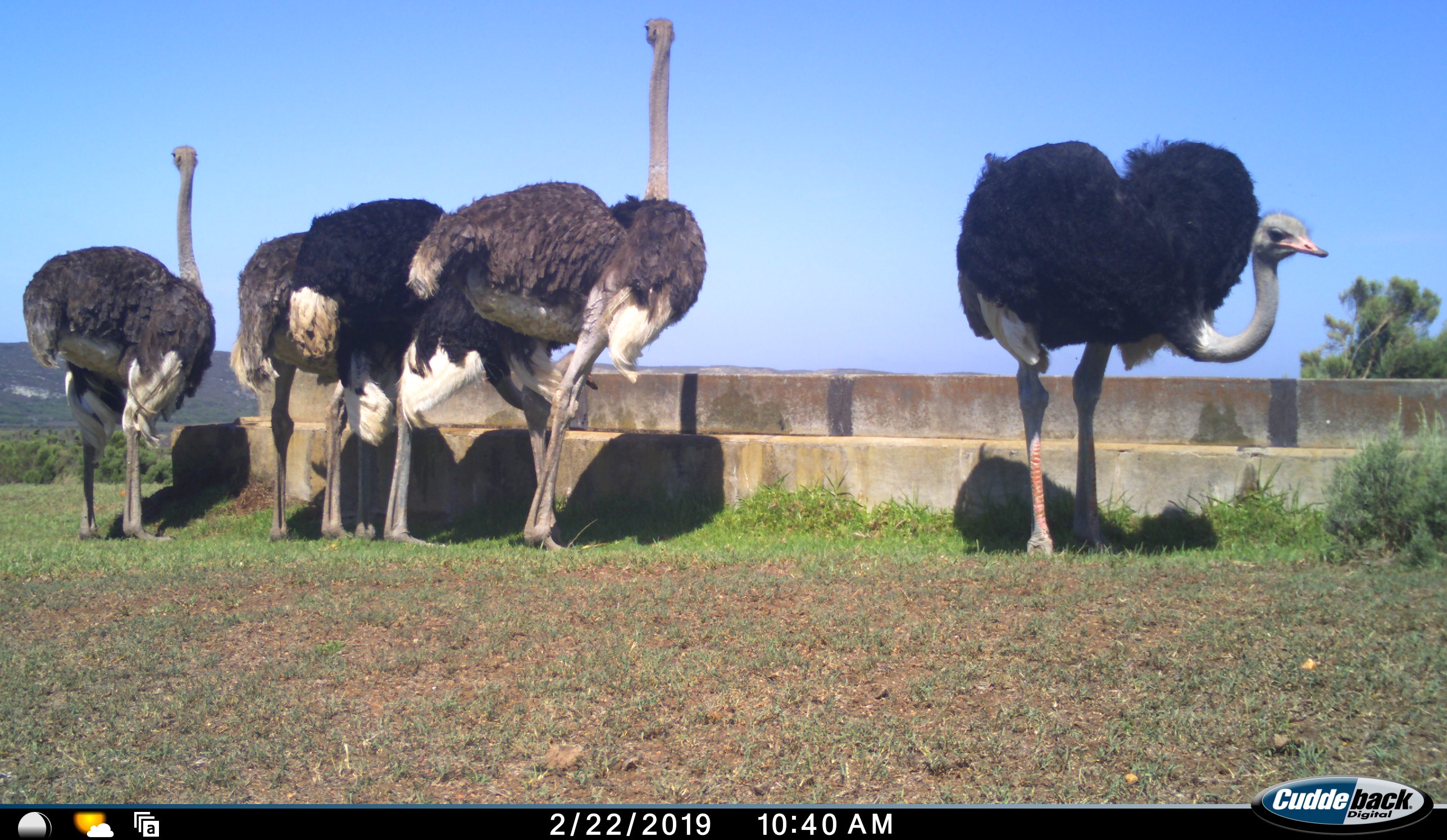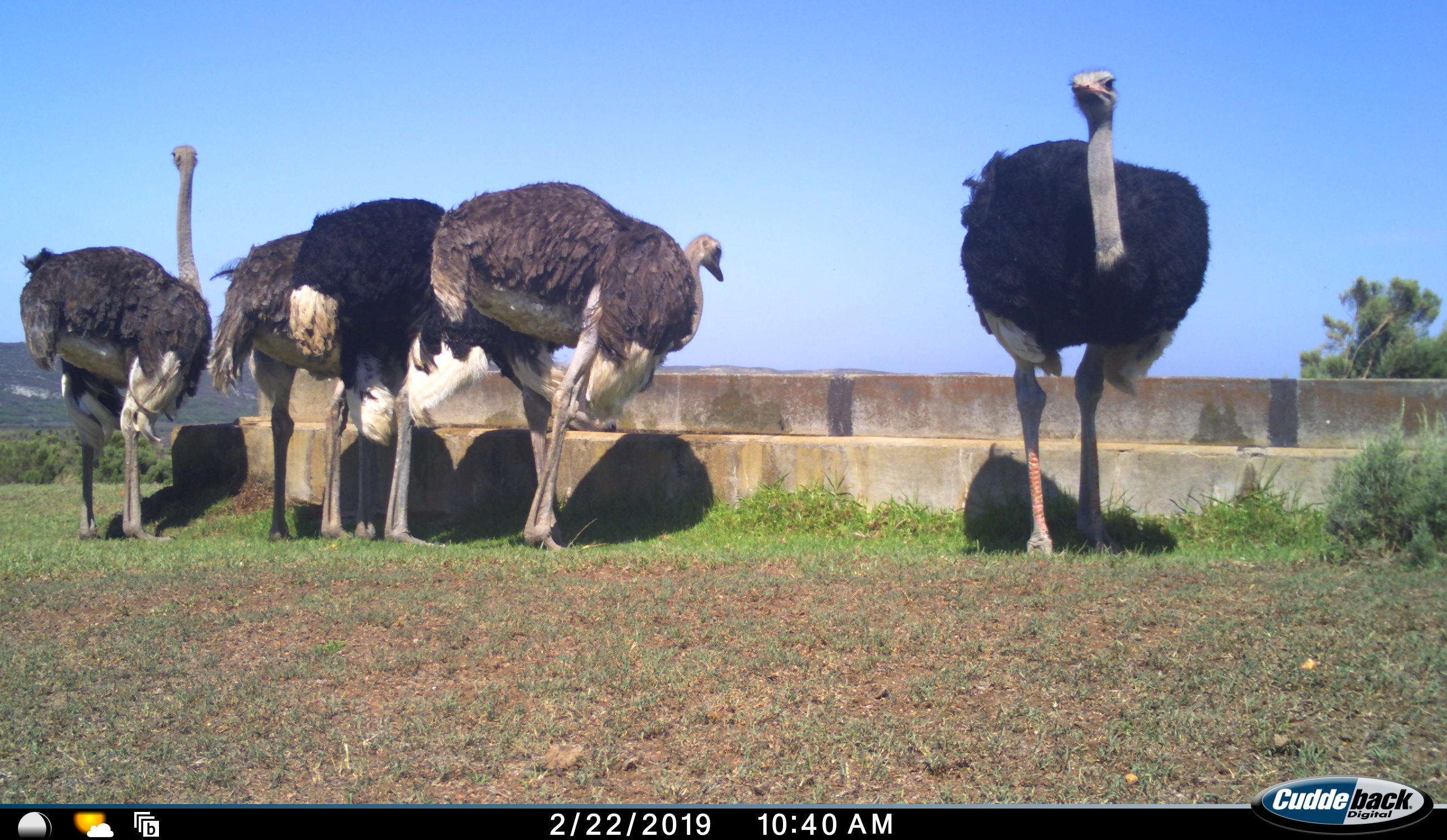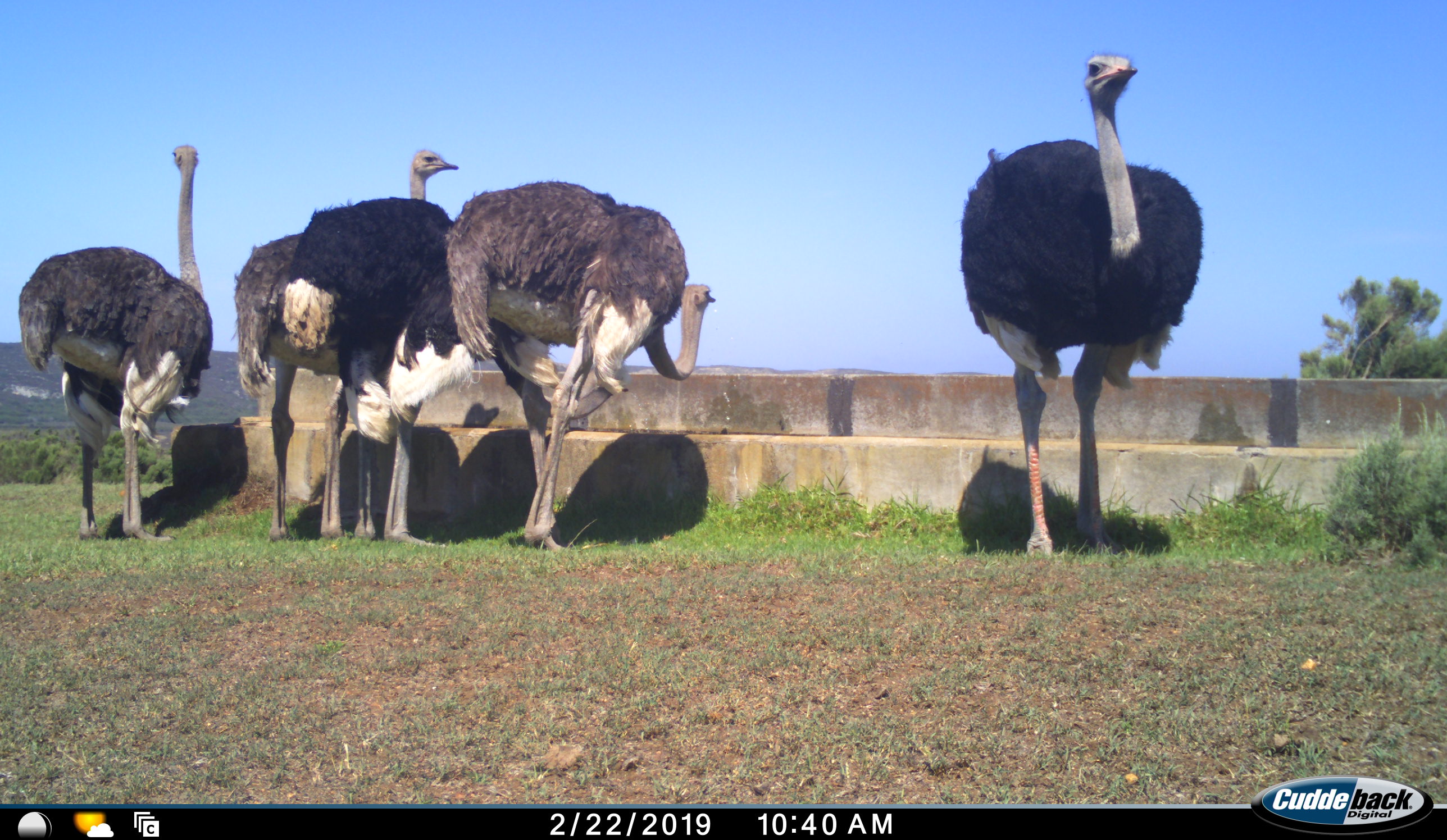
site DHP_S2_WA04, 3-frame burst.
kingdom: Animalia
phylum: Chordata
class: Aves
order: Struthioniformes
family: Struthionidae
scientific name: Struthionidae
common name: ostrich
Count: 5.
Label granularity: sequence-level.